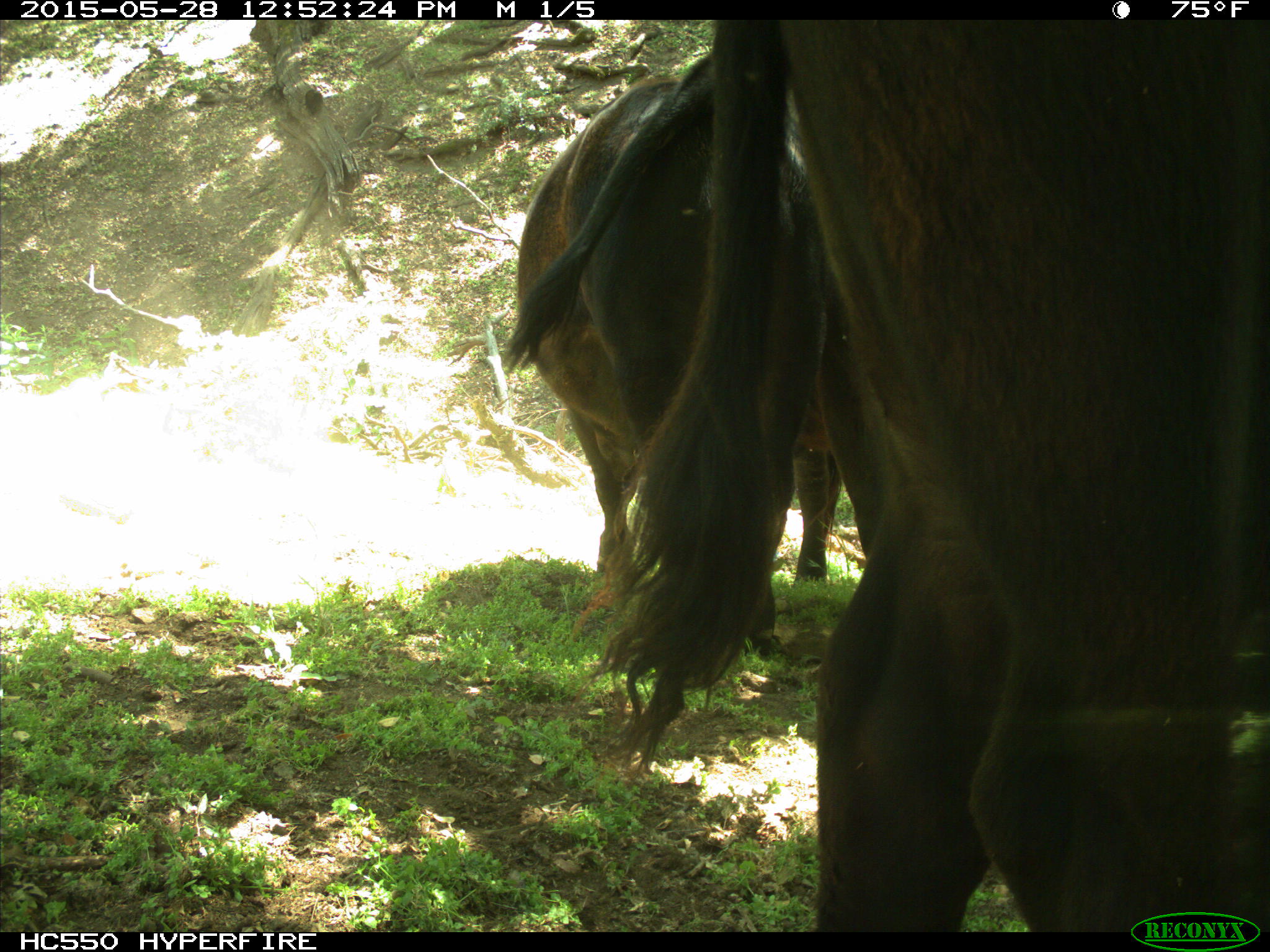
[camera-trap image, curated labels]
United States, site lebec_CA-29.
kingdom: Animalia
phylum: Chordata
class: Mammalia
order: Artiodactyla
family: Bovidae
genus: Bos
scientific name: Bos taurus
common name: domestic cow